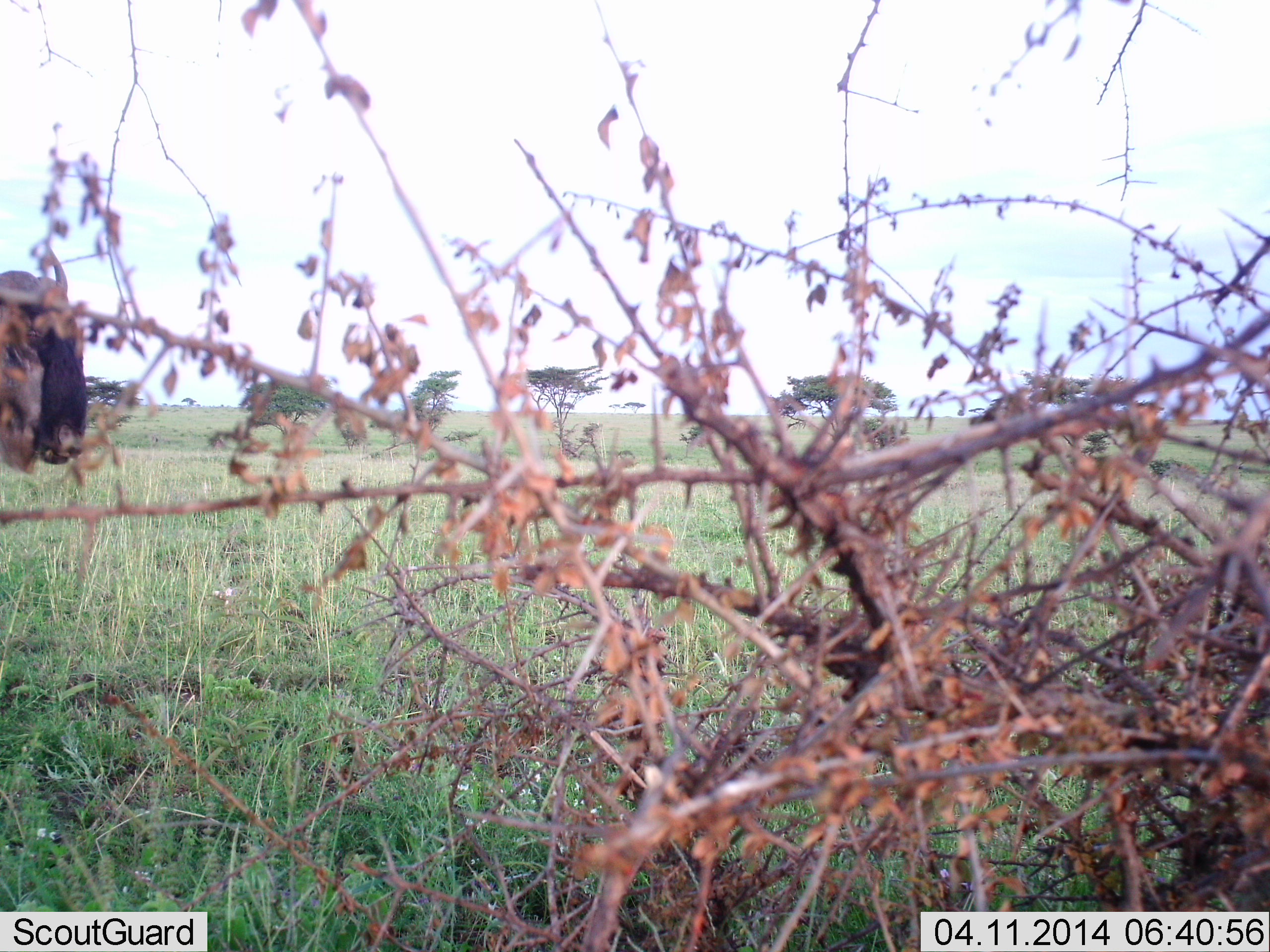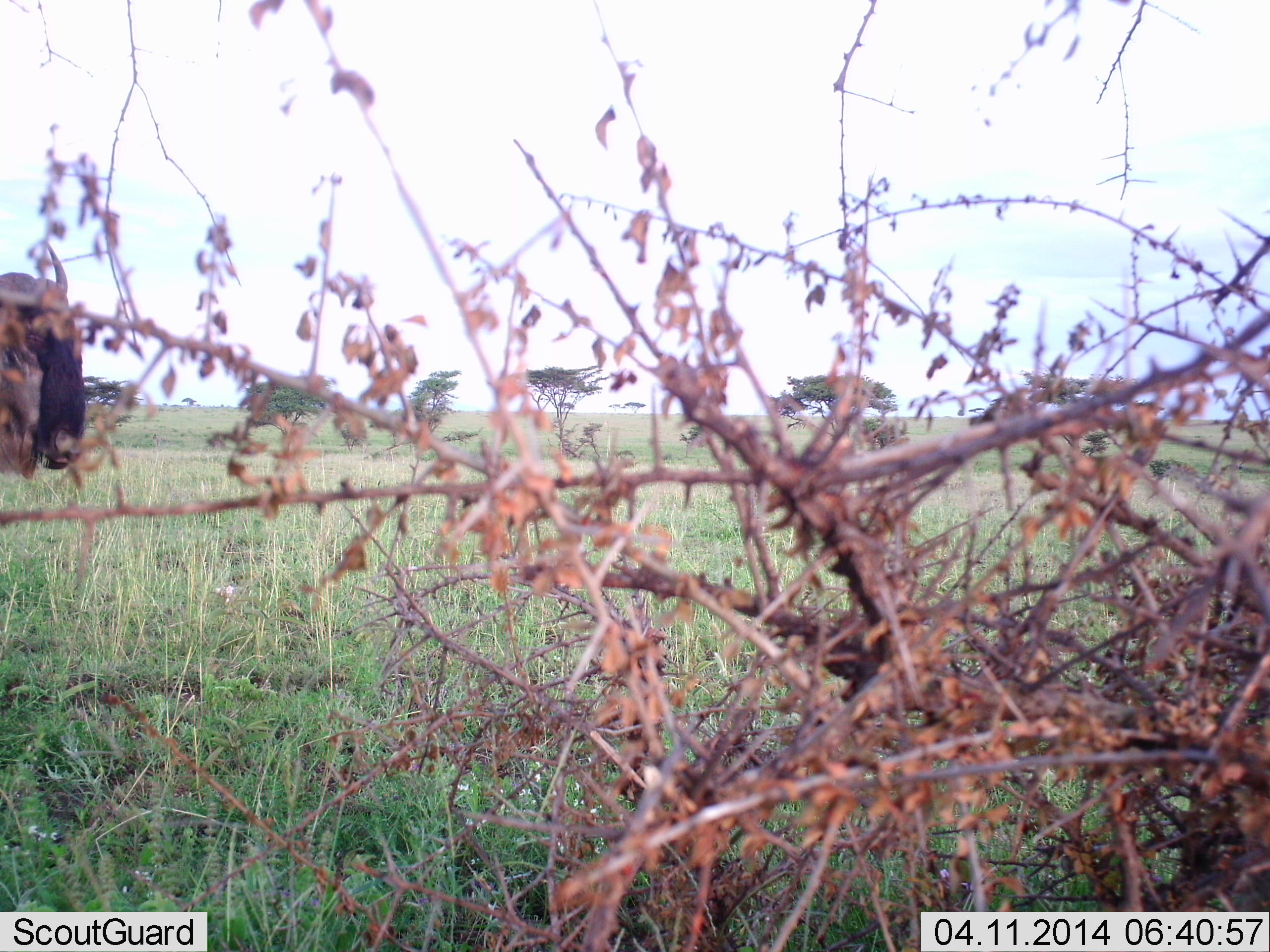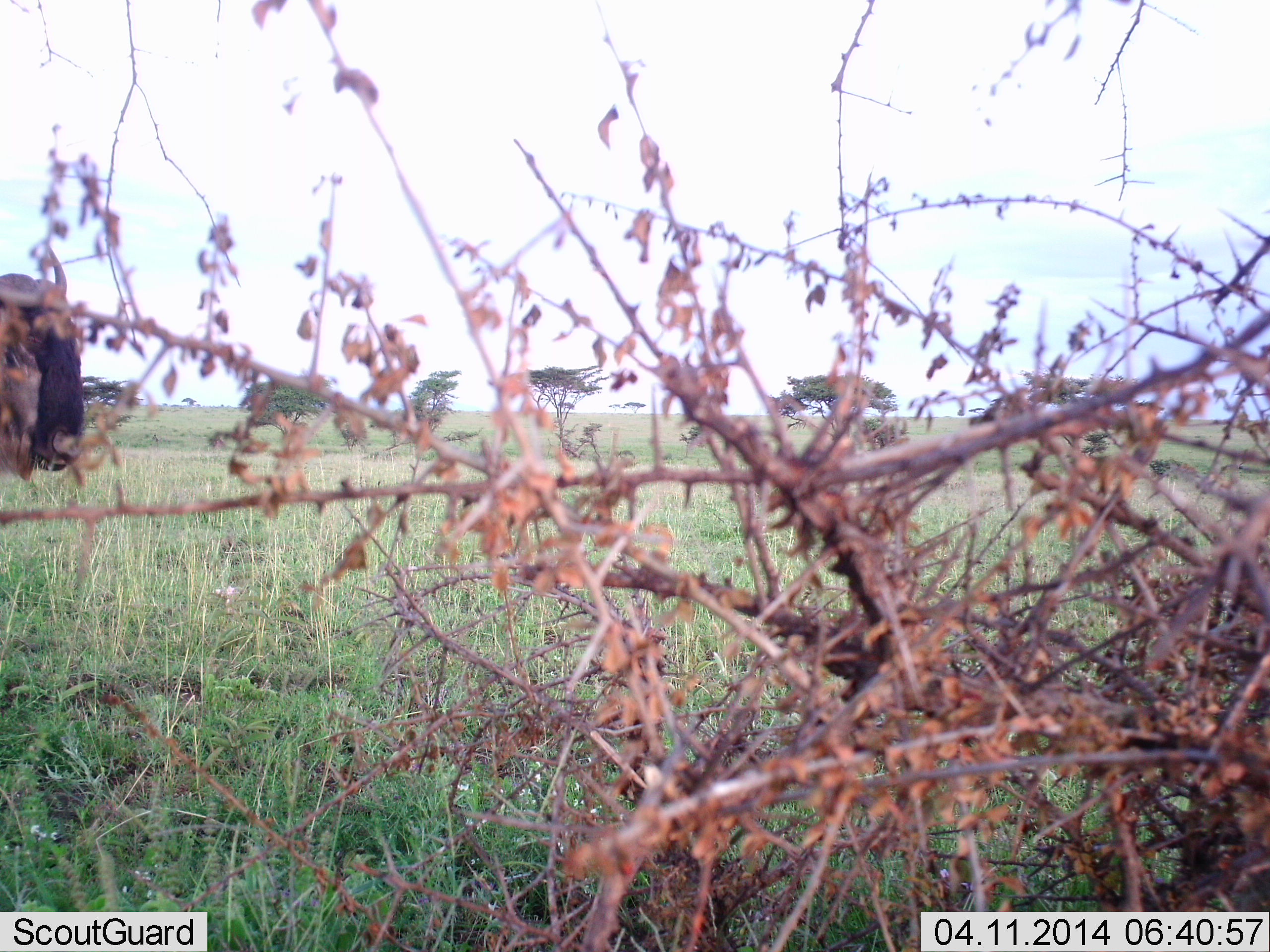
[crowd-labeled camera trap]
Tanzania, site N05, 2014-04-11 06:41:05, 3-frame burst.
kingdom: Animalia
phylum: Chordata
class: Mammalia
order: Artiodactyla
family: Bovidae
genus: Connochaetes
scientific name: Connochaetes taurinus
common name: blue wildebeest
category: wildebeest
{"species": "wildebeest (blue wildebeest) (Connochaetes taurinus)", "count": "1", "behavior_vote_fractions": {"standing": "100%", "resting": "0%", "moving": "0%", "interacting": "0%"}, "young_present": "0%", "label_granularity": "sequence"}